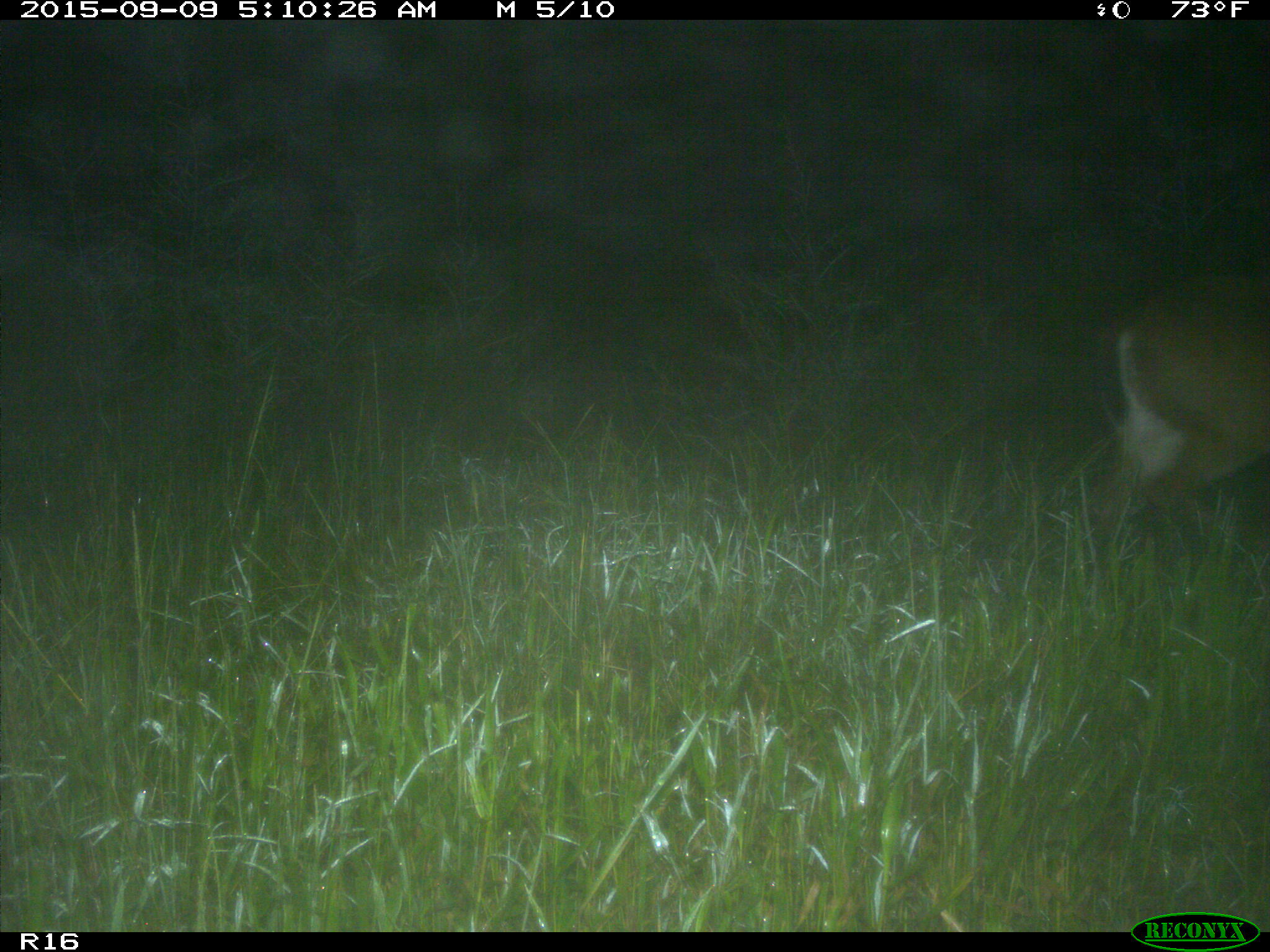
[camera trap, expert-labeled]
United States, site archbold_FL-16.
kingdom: Animalia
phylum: Chordata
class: Mammalia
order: Artiodactyla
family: Cervidae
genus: Odocoileus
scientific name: Odocoileus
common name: deer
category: unidentified deer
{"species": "unidentified deer (deer) (Odocoileus)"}